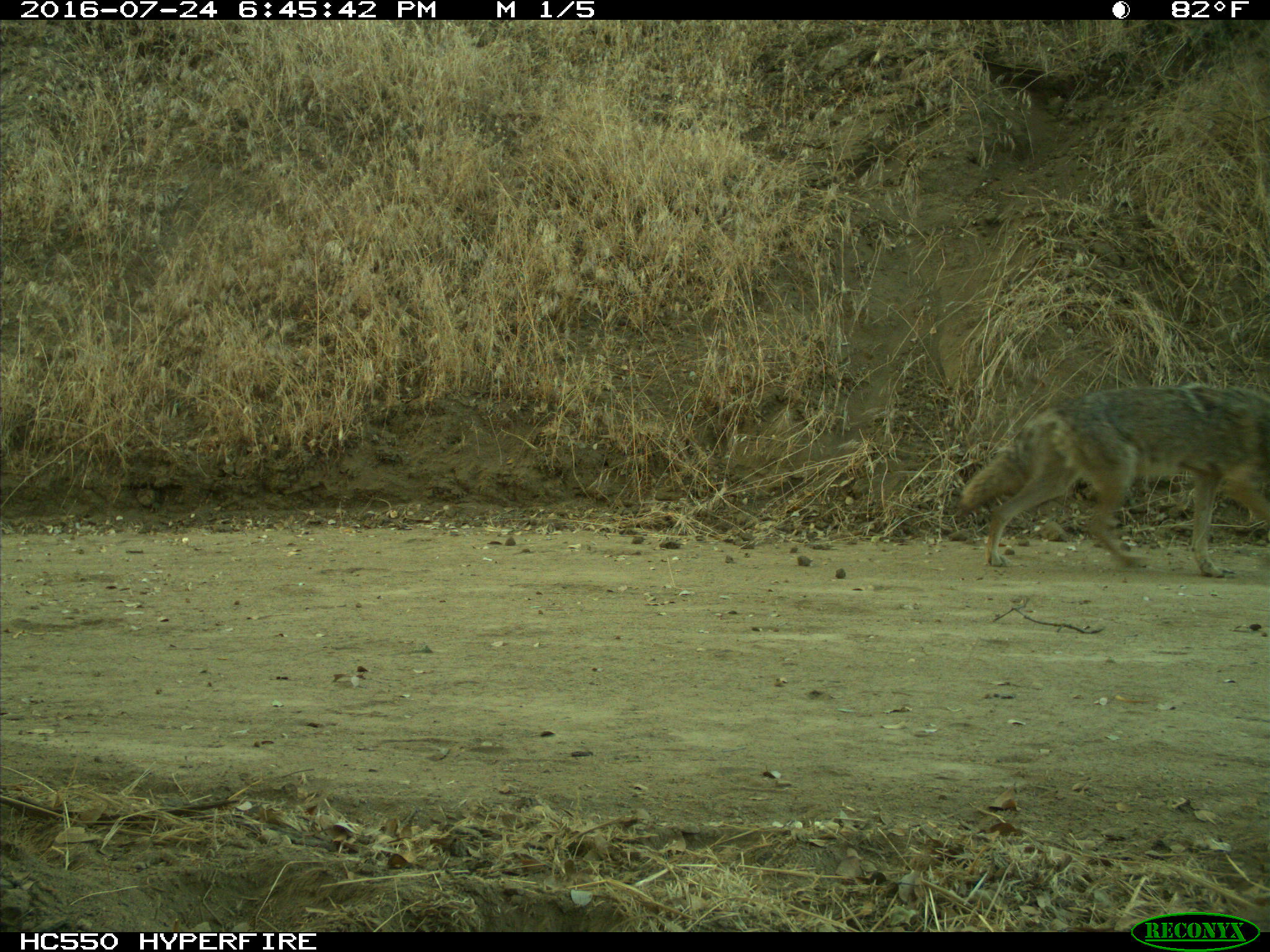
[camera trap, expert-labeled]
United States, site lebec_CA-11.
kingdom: Animalia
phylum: Chordata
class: Mammalia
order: Carnivora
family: Canidae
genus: Canis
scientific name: Canis latrans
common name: coyote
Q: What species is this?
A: Canis latrans (coyote).